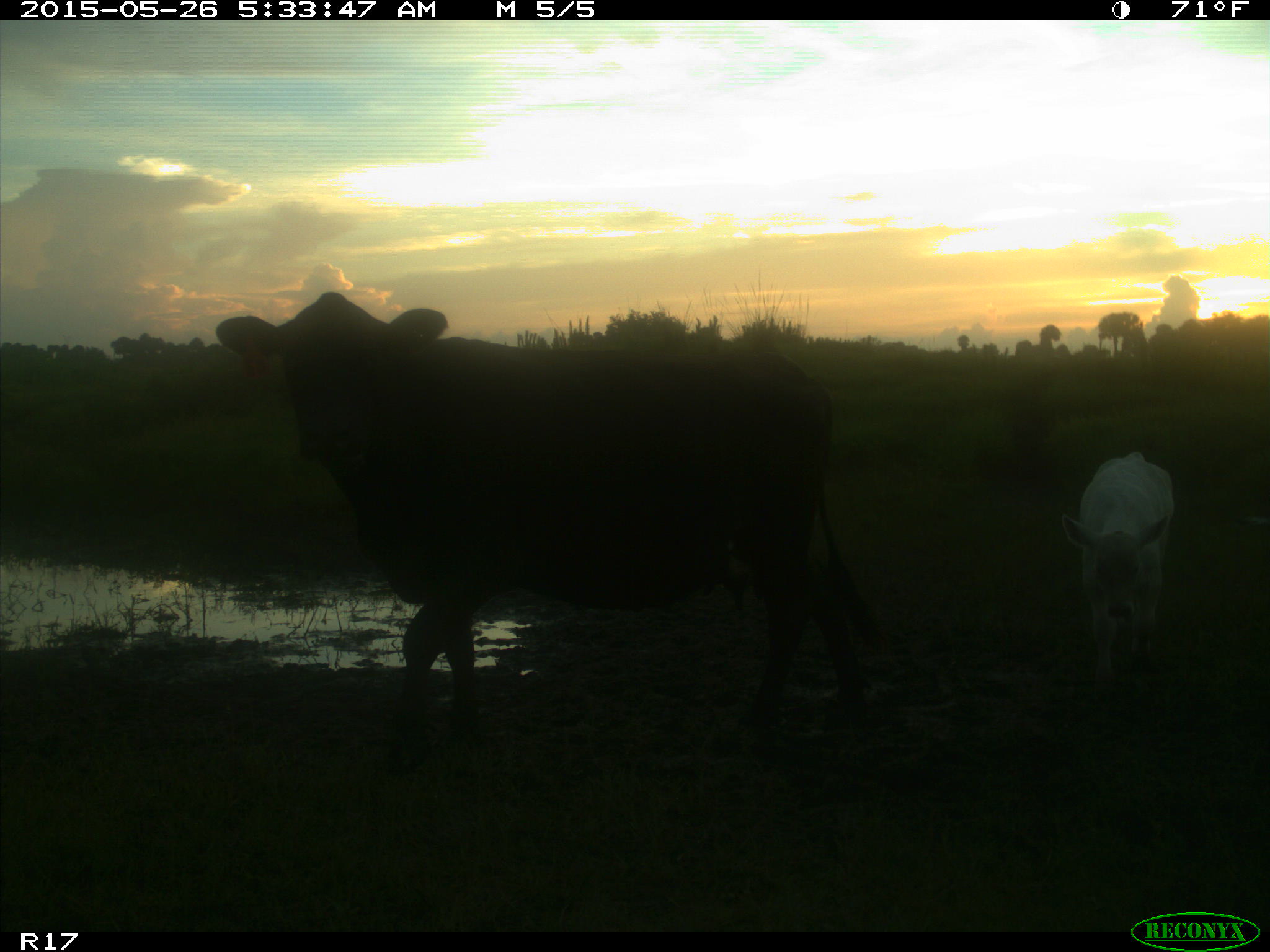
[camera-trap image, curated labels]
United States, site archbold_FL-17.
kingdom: Animalia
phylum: Chordata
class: Mammalia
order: Artiodactyla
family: Bovidae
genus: Bos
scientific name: Bos taurus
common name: domestic cow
Bos taurus (domestic cow).